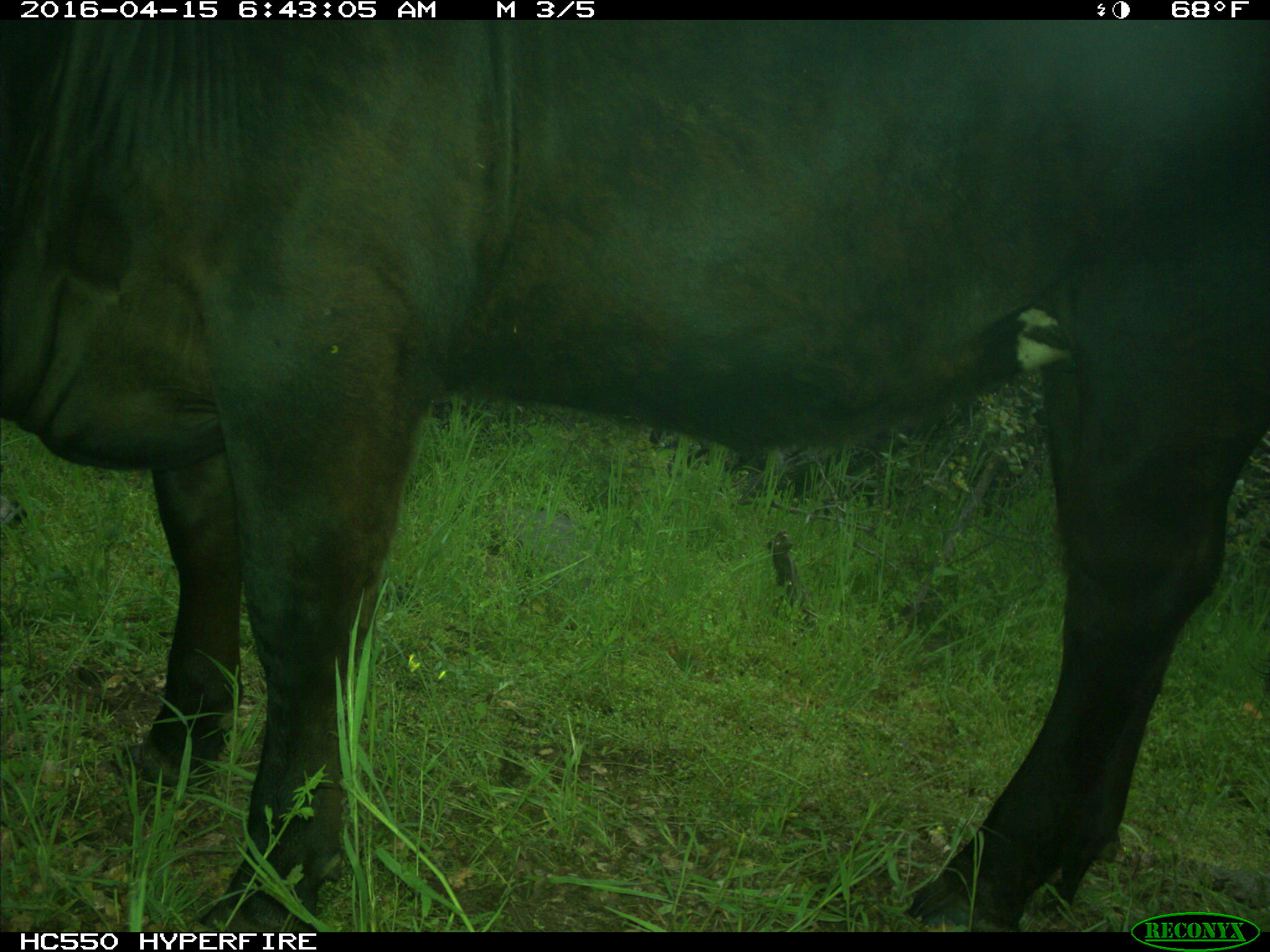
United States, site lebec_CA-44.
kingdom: Animalia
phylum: Chordata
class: Mammalia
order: Artiodactyla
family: Bovidae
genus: Bos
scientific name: Bos taurus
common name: domestic cow